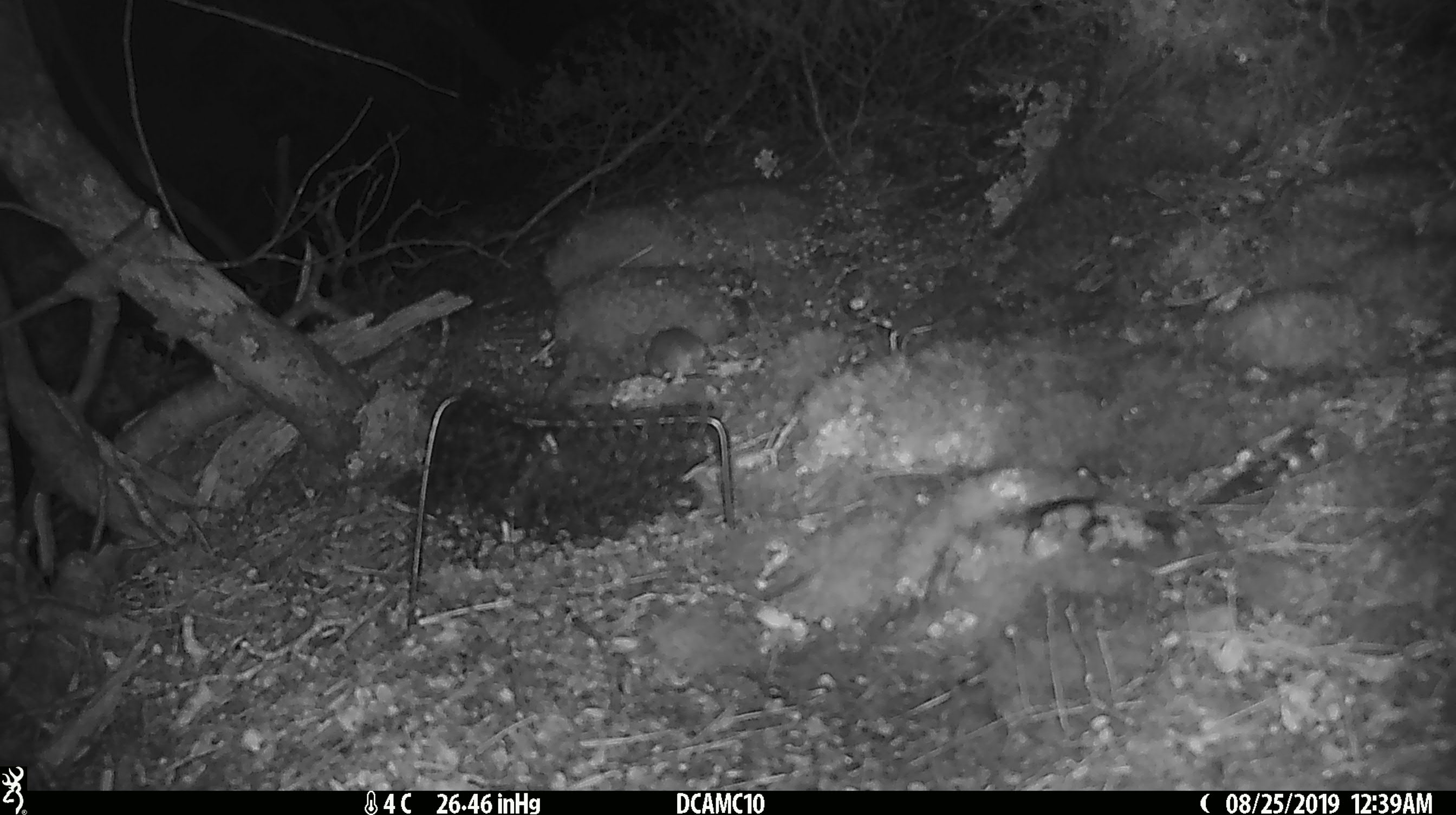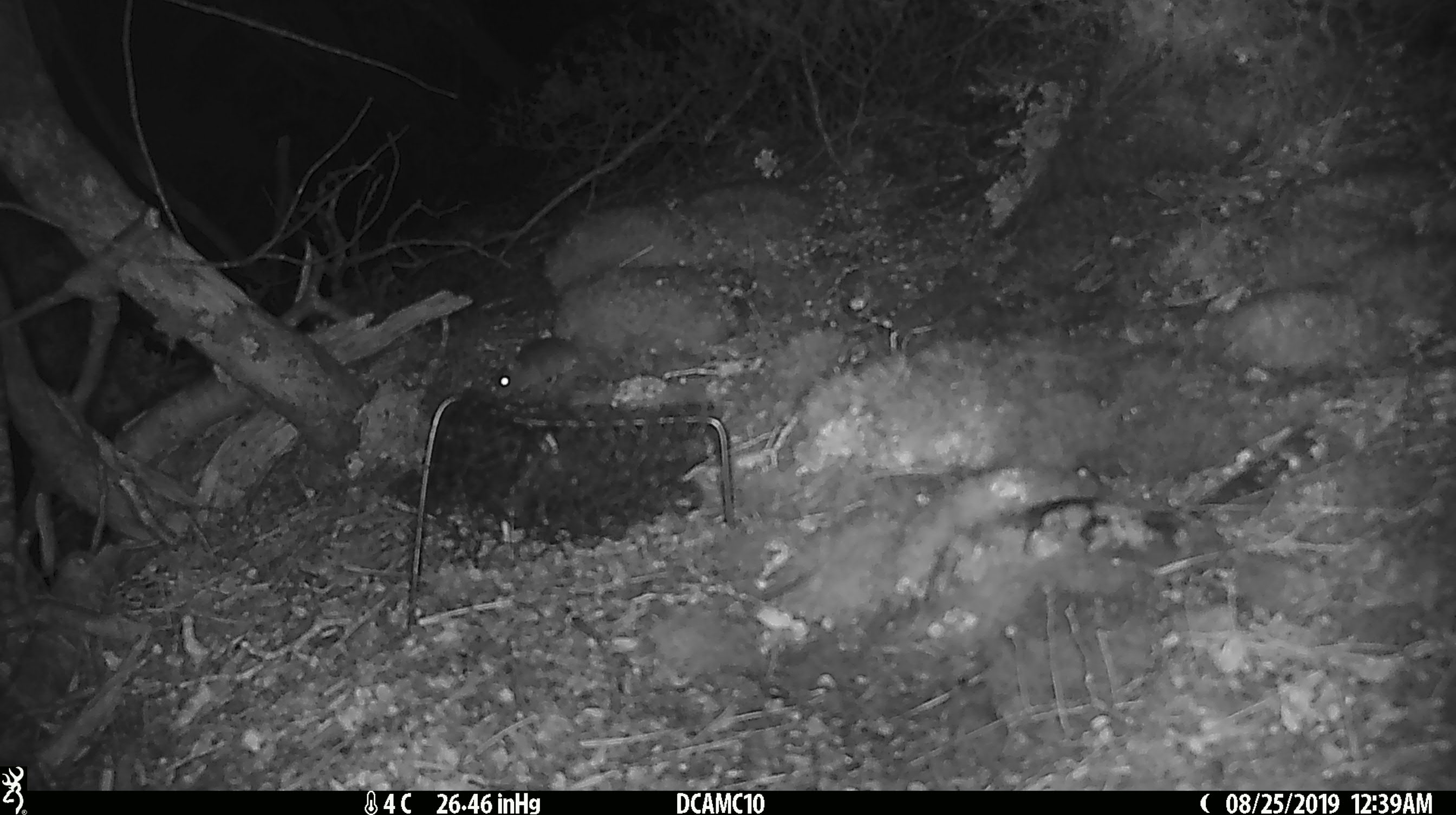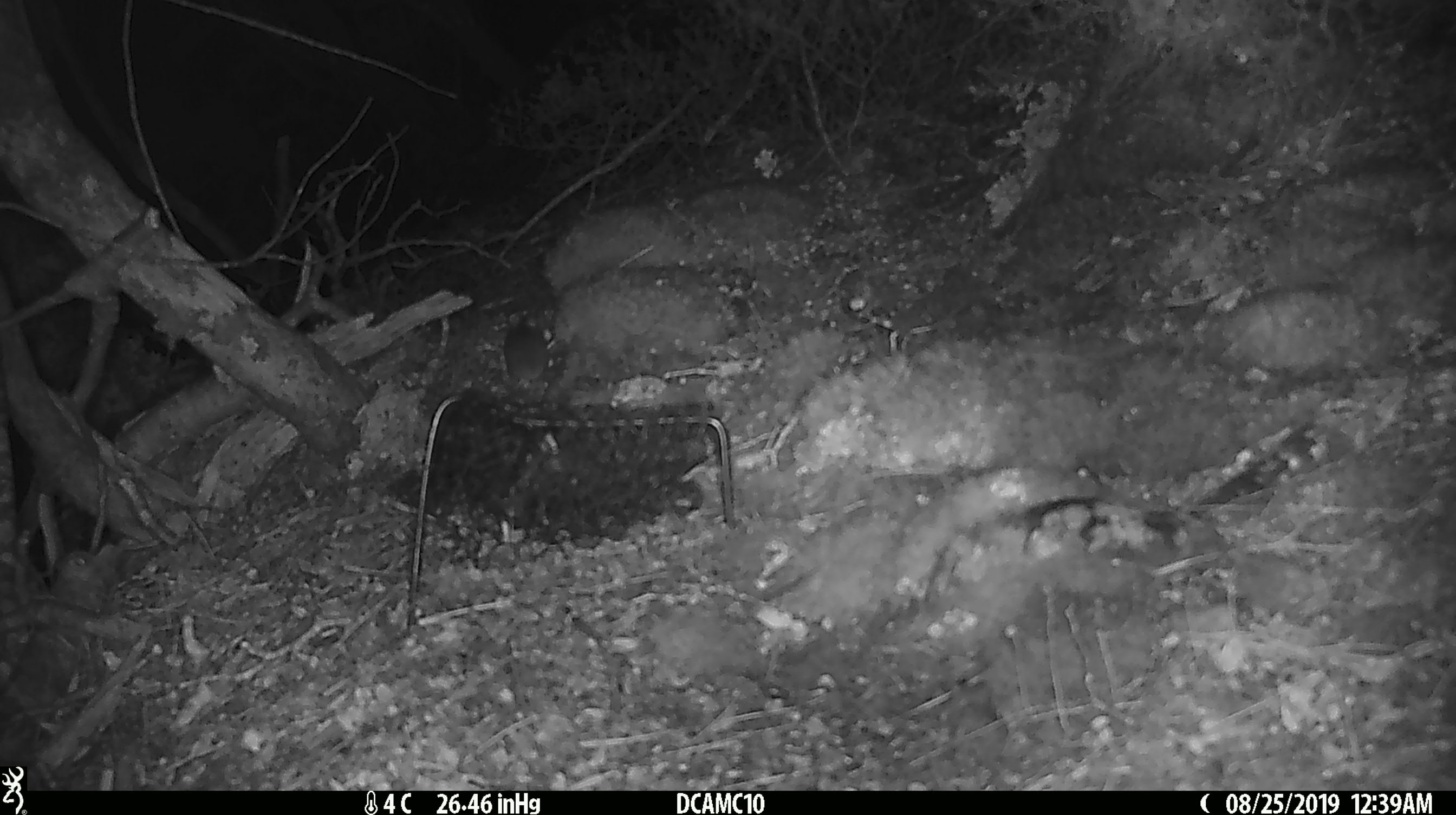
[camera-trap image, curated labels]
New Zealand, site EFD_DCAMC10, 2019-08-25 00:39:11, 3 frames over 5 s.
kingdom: Animalia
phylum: Chordata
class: Mammalia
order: Rodentia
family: Muridae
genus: Mus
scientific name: Mus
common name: mouse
Mouse (Mus).